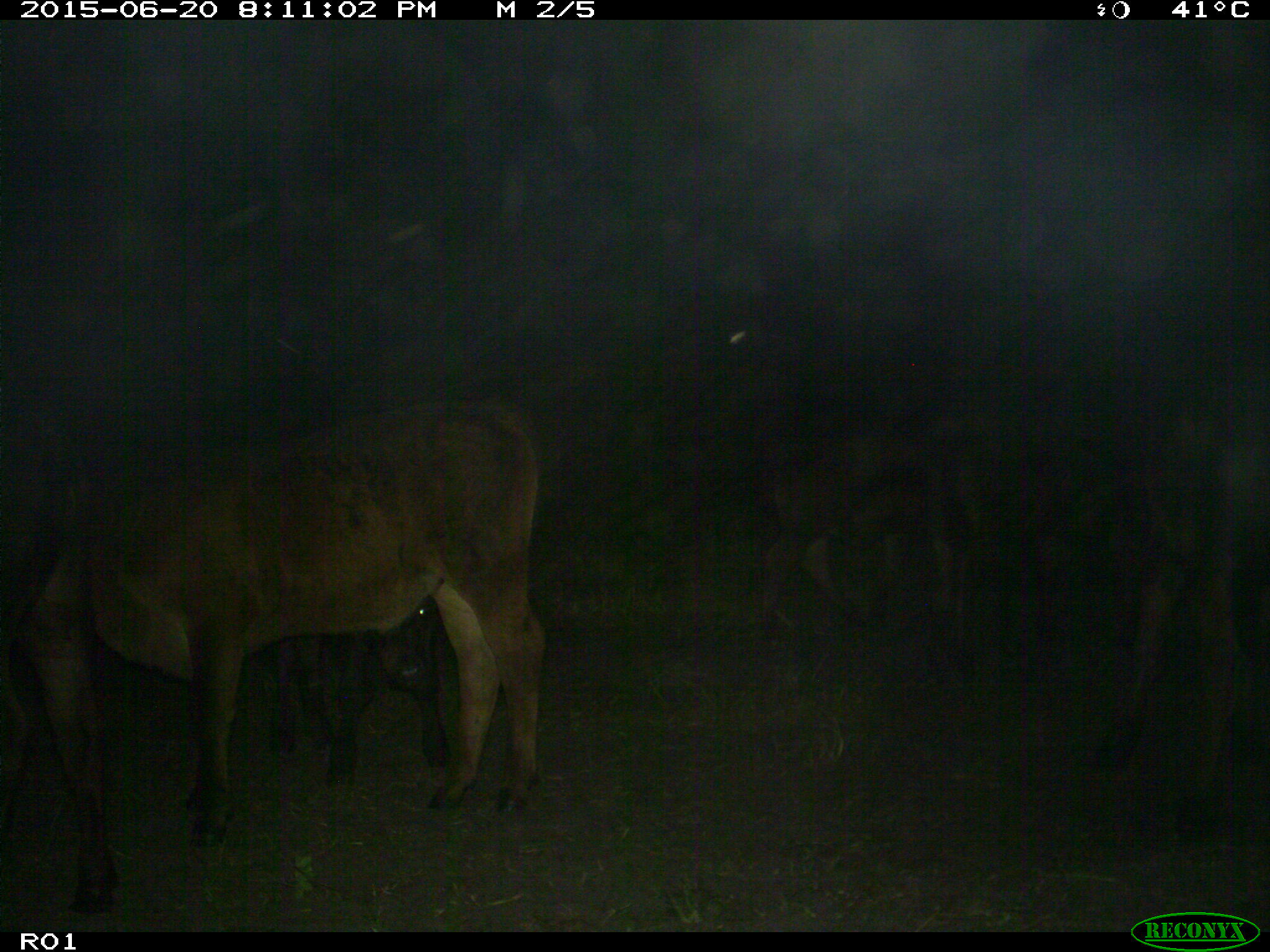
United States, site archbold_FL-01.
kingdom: Animalia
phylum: Chordata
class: Mammalia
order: Artiodactyla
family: Bovidae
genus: Bos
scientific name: Bos taurus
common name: domestic cow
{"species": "Bos taurus (domestic cow)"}